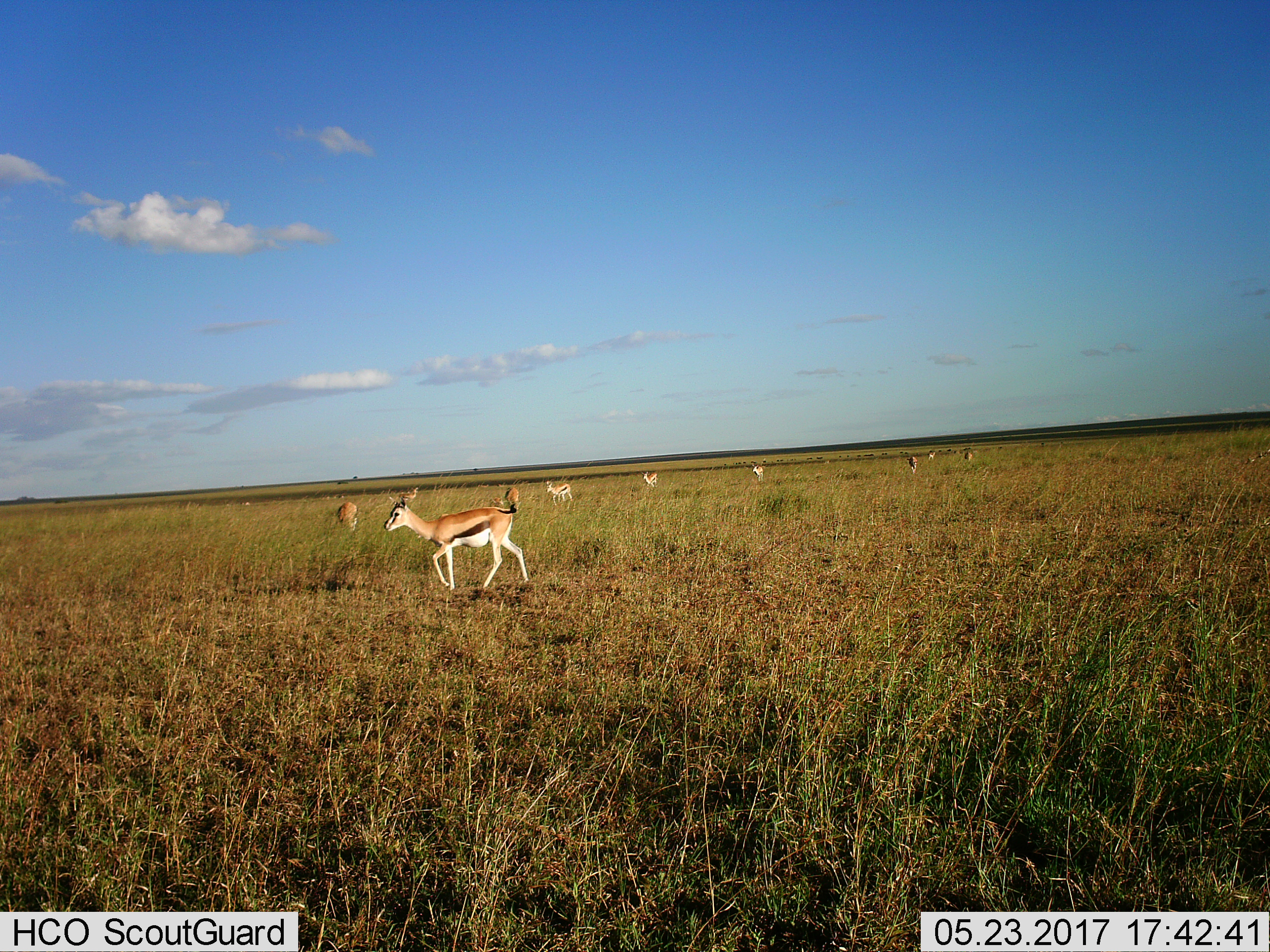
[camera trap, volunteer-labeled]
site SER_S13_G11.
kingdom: Animalia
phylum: Chordata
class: Mammalia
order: Artiodactyla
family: Bovidae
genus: Eudorcas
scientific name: Eudorcas thomsonii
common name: thomson's gazelle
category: gazellethomsons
Gazellethomsons (thomson's gazelle) (Eudorcas thomsonii), count 10. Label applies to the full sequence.